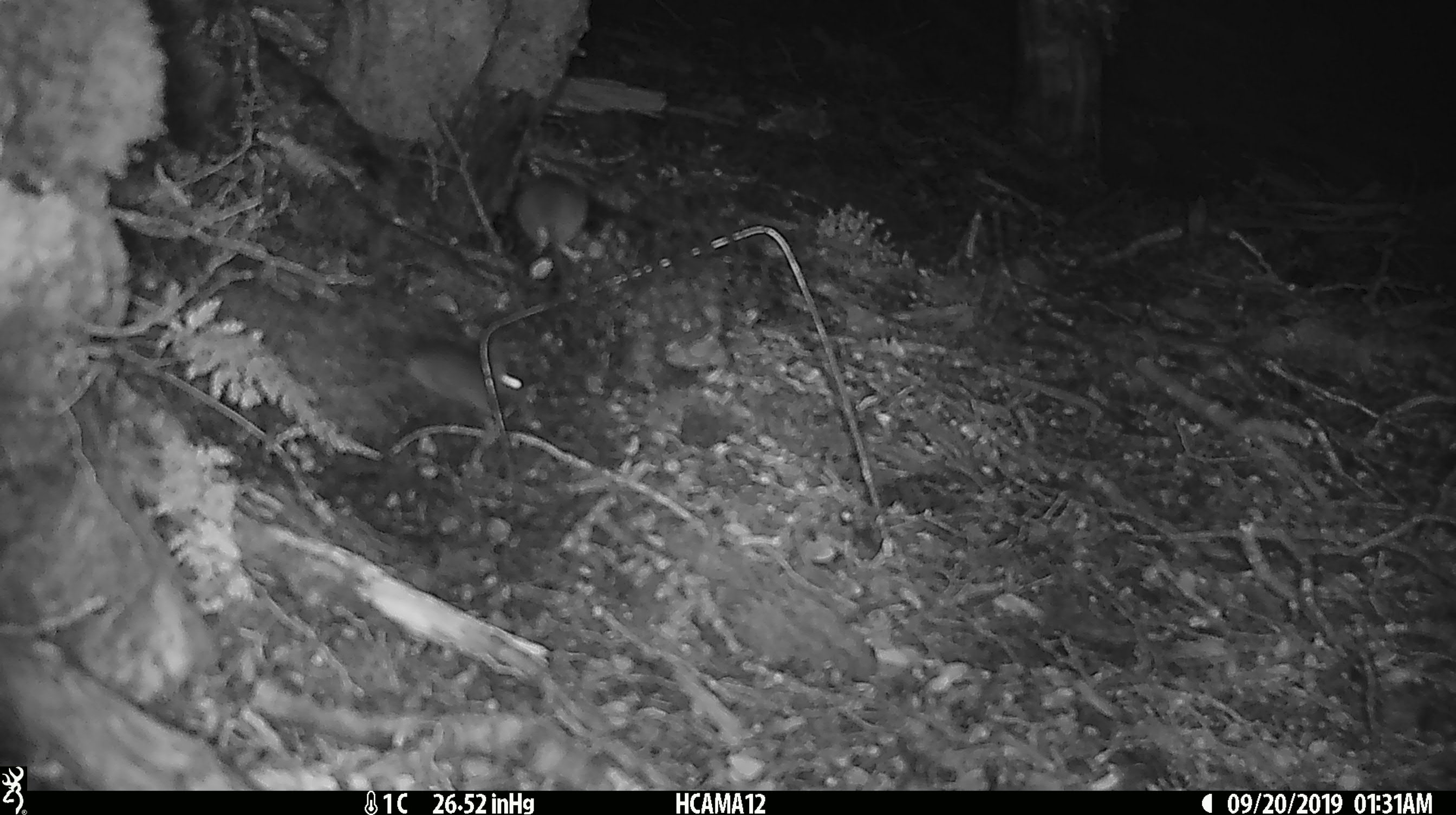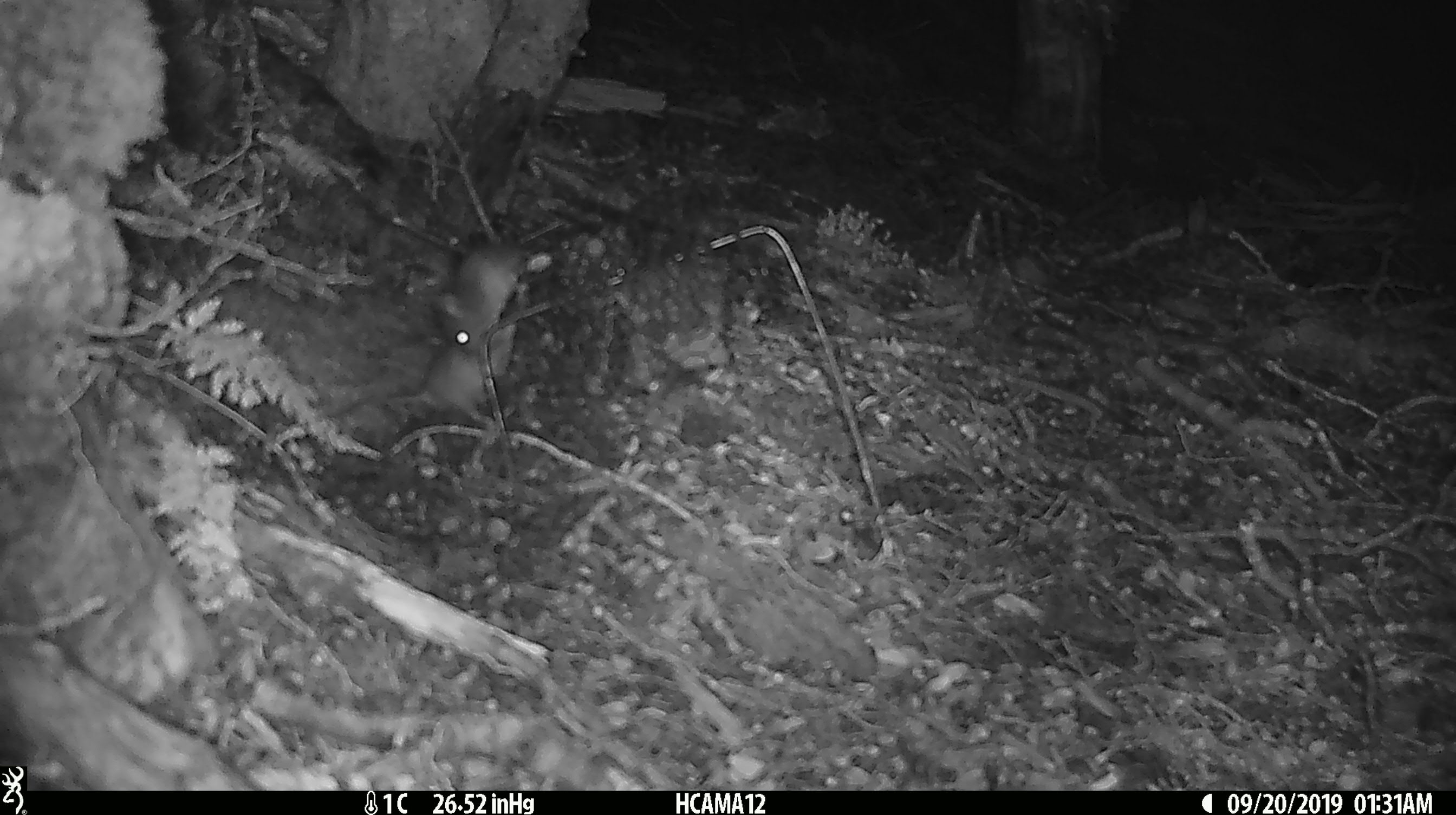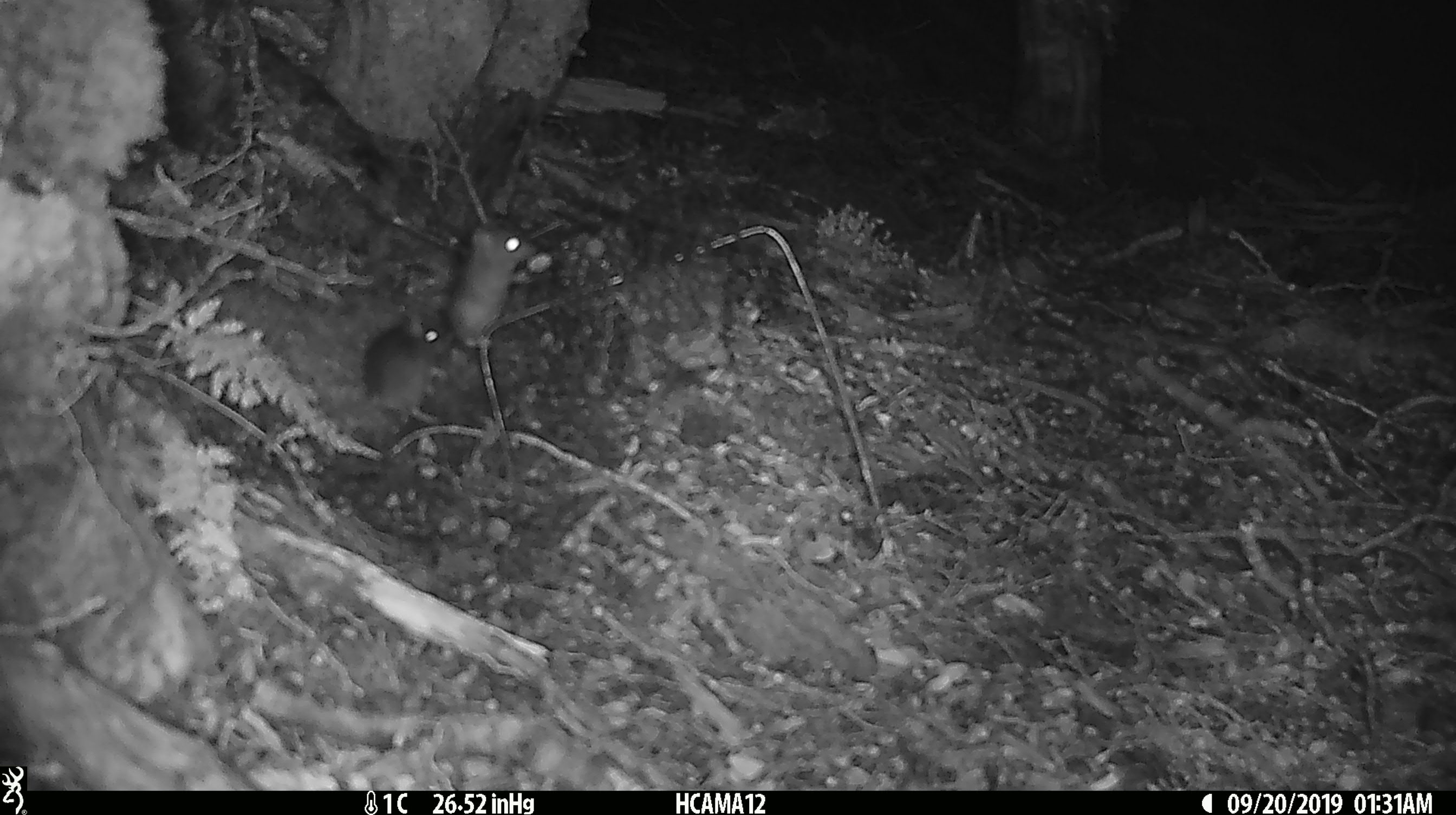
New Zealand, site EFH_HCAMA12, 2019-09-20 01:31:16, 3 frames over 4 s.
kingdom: Animalia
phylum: Chordata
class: Mammalia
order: Rodentia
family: Muridae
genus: Mus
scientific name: Mus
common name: mouse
Mouse (Mus).